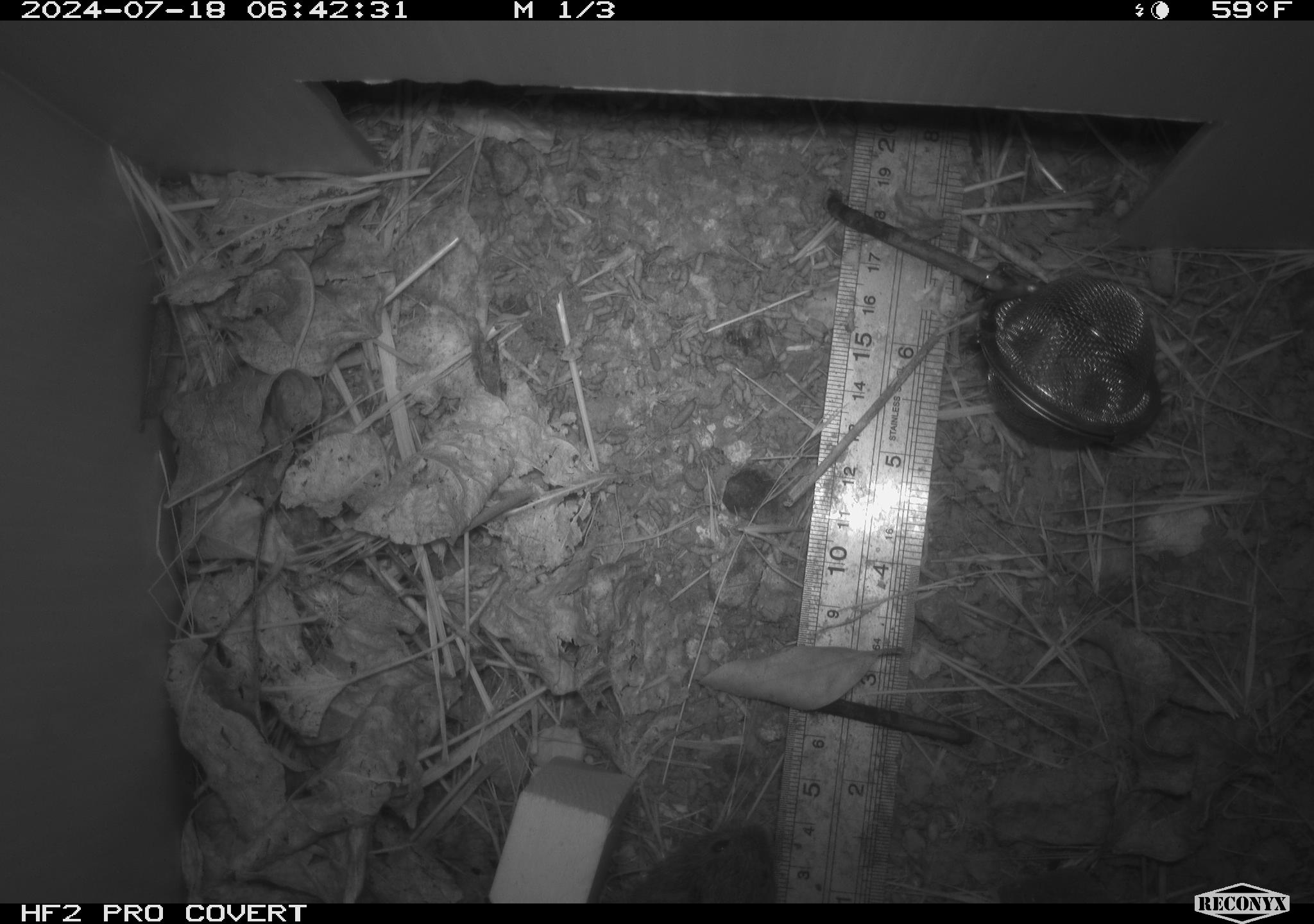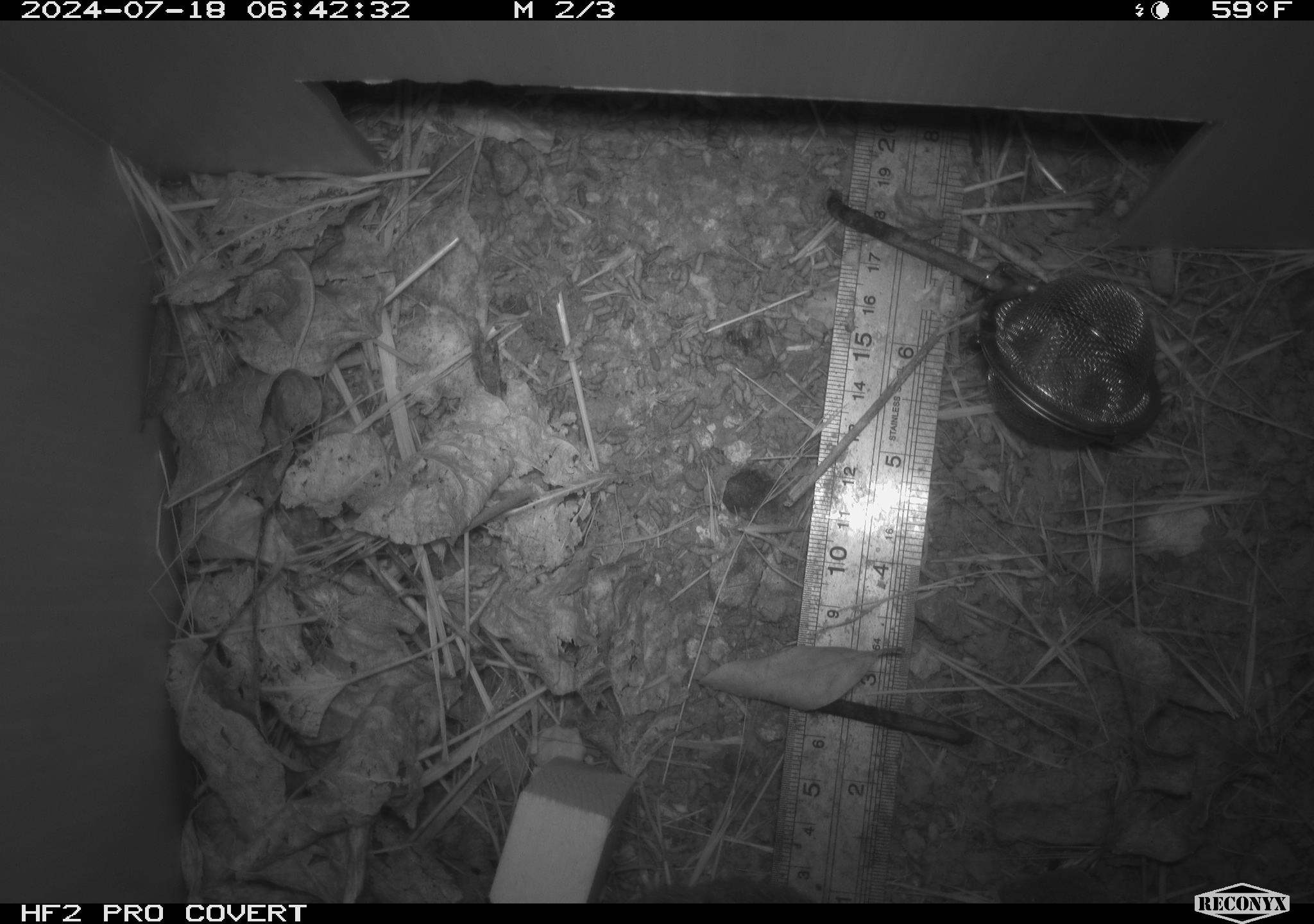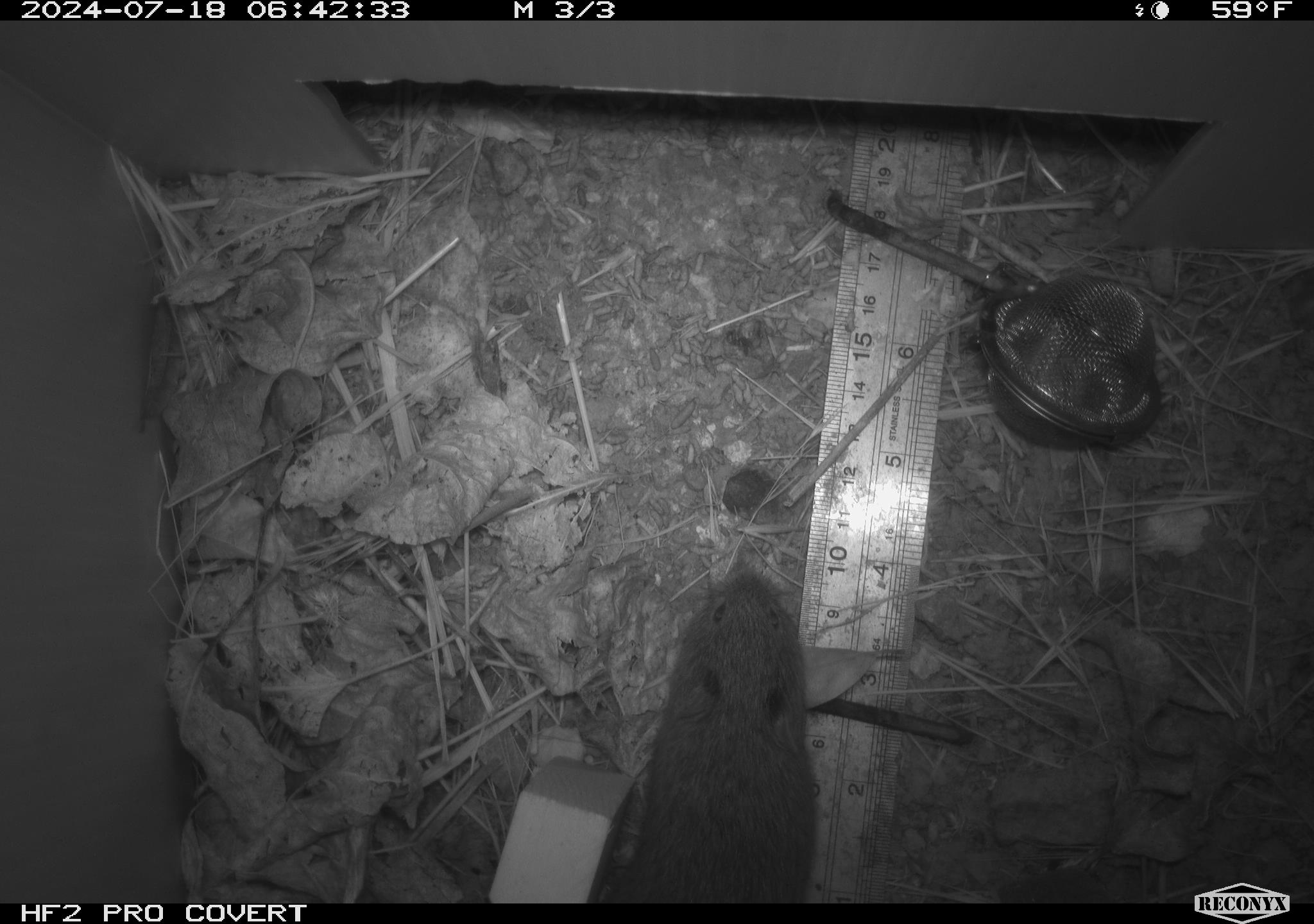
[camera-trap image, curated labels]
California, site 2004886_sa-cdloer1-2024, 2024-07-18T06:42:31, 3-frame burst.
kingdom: Animalia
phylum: Chordata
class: Mammalia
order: Rodentia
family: Cricetidae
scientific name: Arvicolinae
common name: voles, lemmings, and muskrats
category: arvicolinae subfamily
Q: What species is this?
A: Arvicolinae subfamily (voles, lemmings, and muskrats) (Arvicolinae).